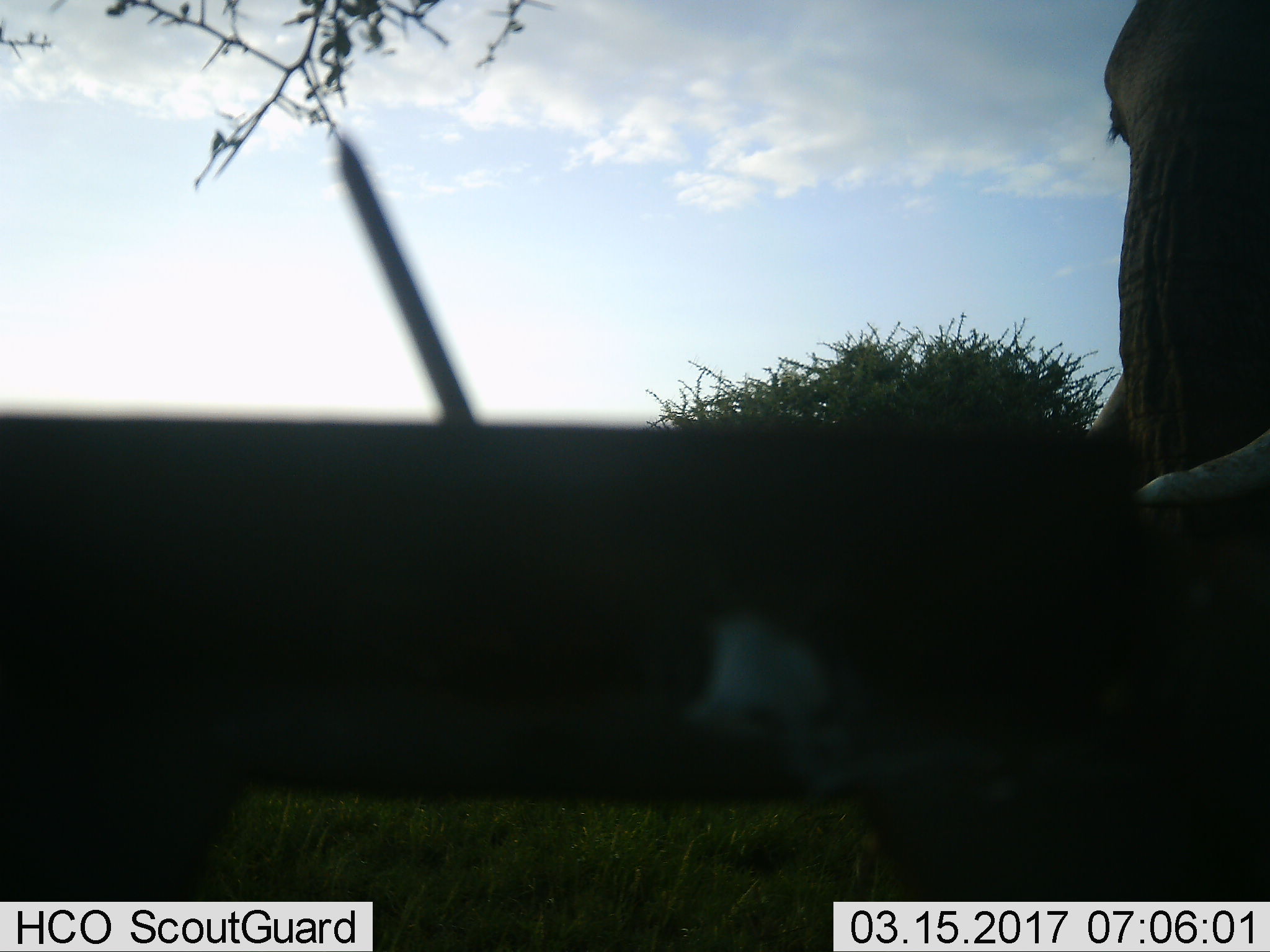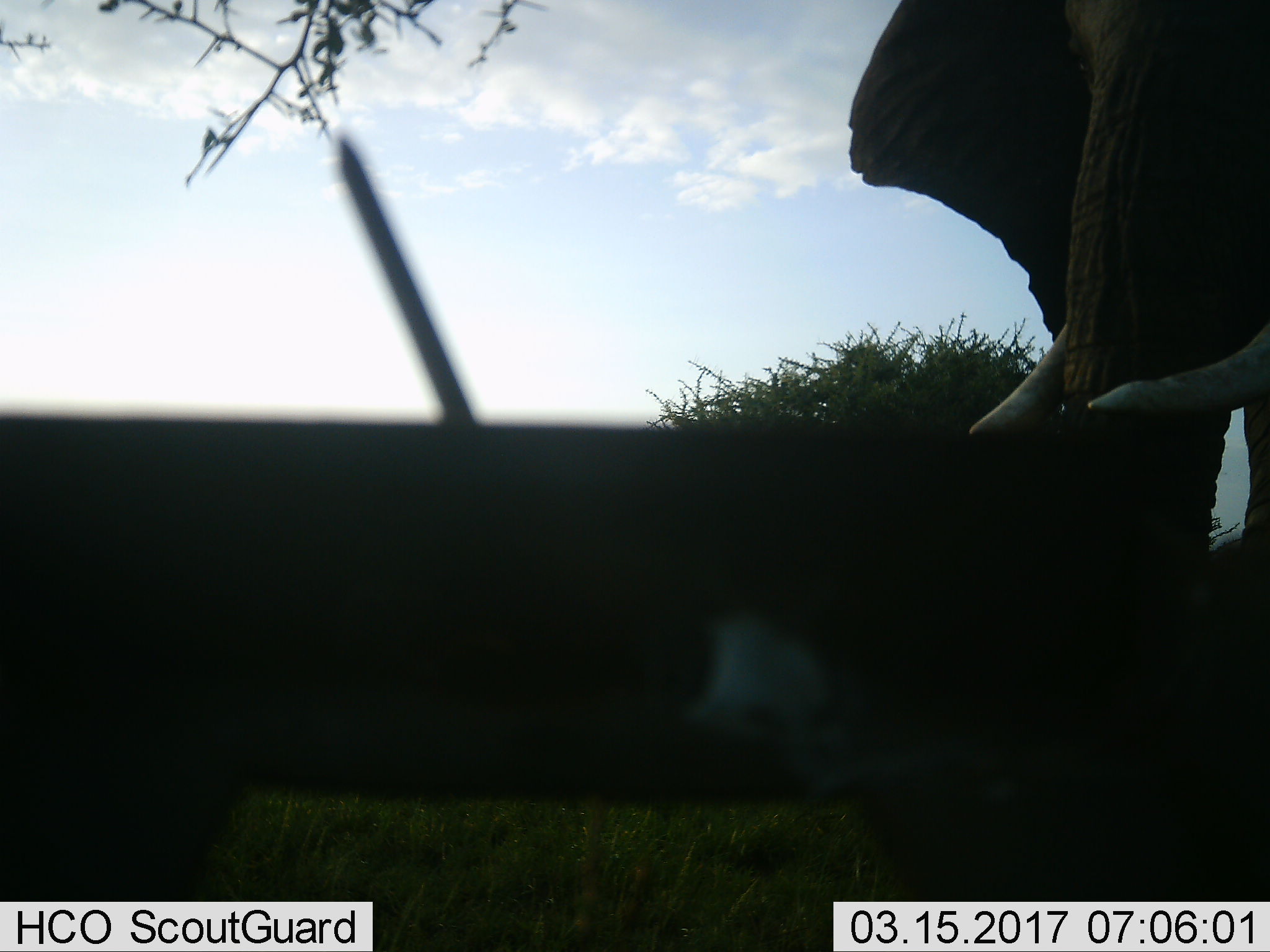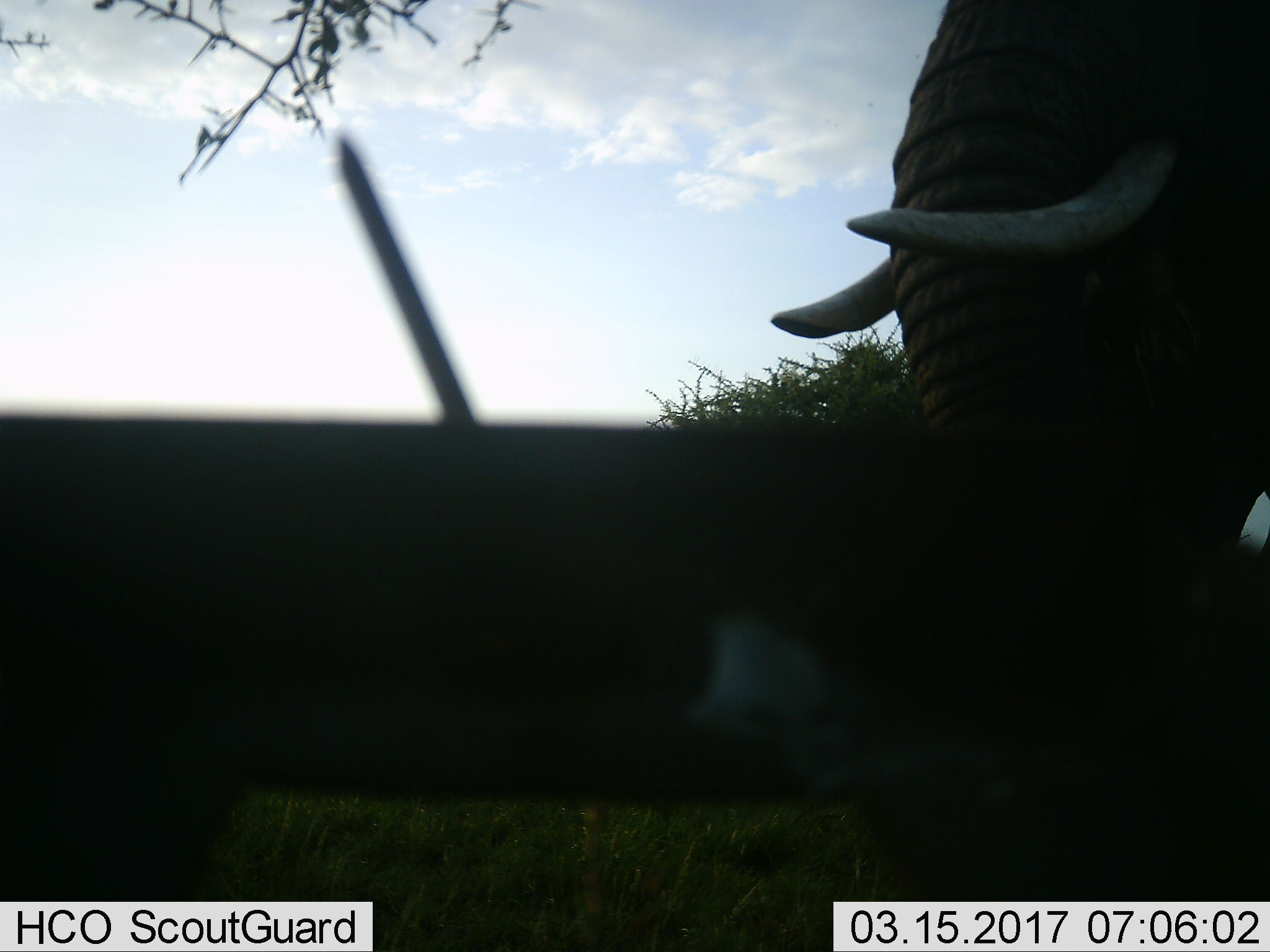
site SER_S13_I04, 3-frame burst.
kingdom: Animalia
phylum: Chordata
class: Mammalia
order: Proboscidea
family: Elephantidae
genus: Loxodonta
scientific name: Loxodonta africana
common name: african bush elephant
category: elephant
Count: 1.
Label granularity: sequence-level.